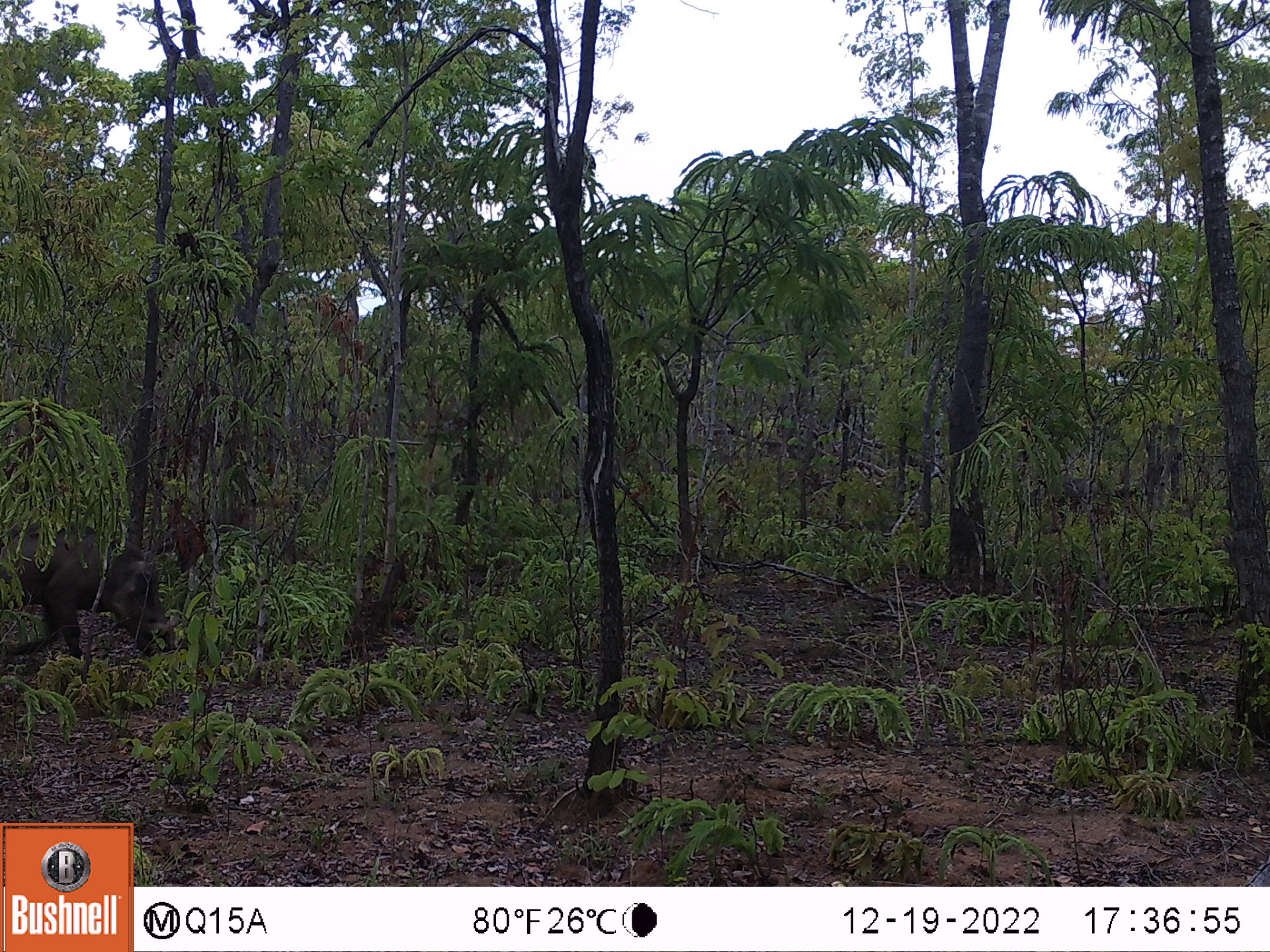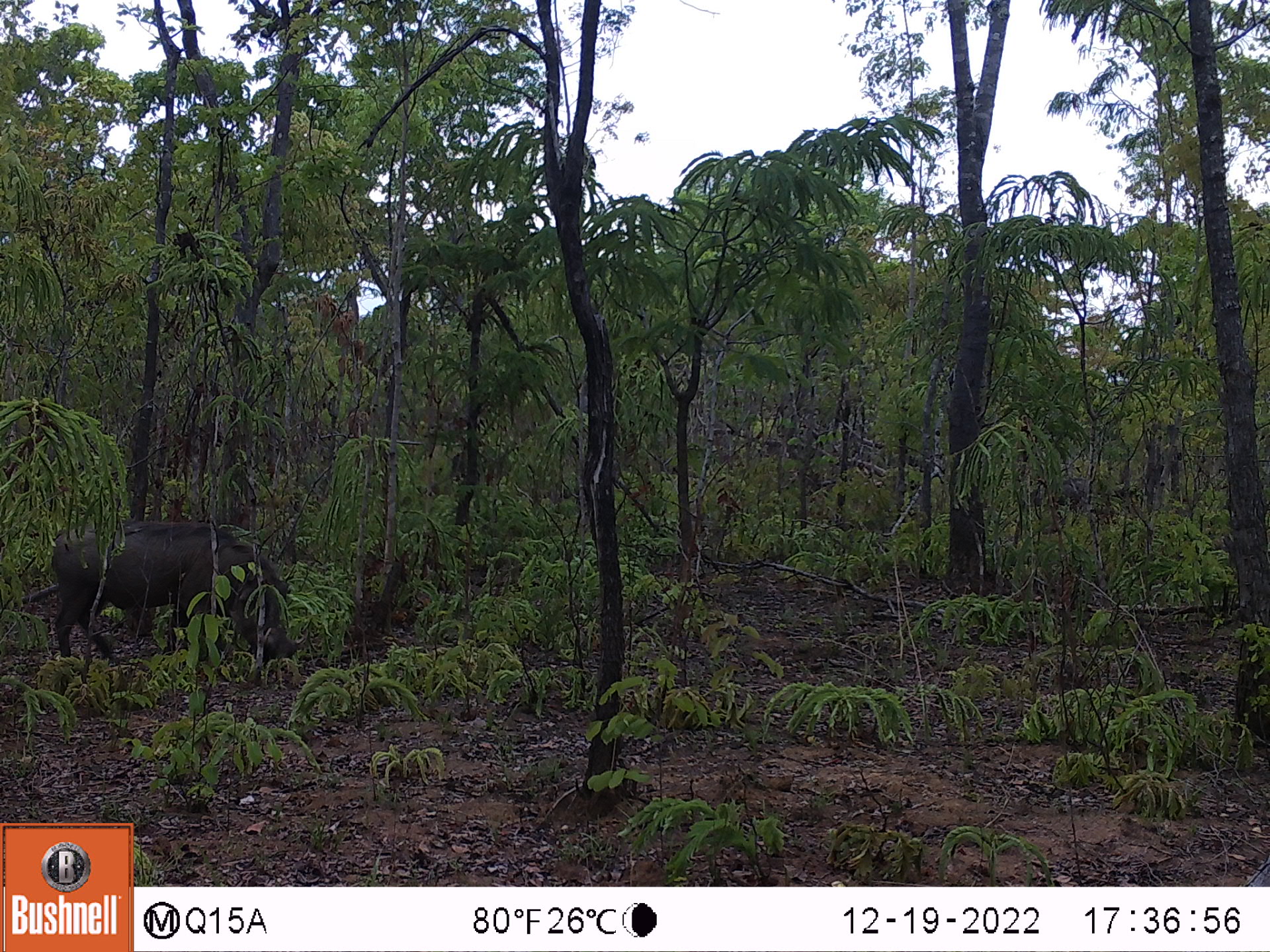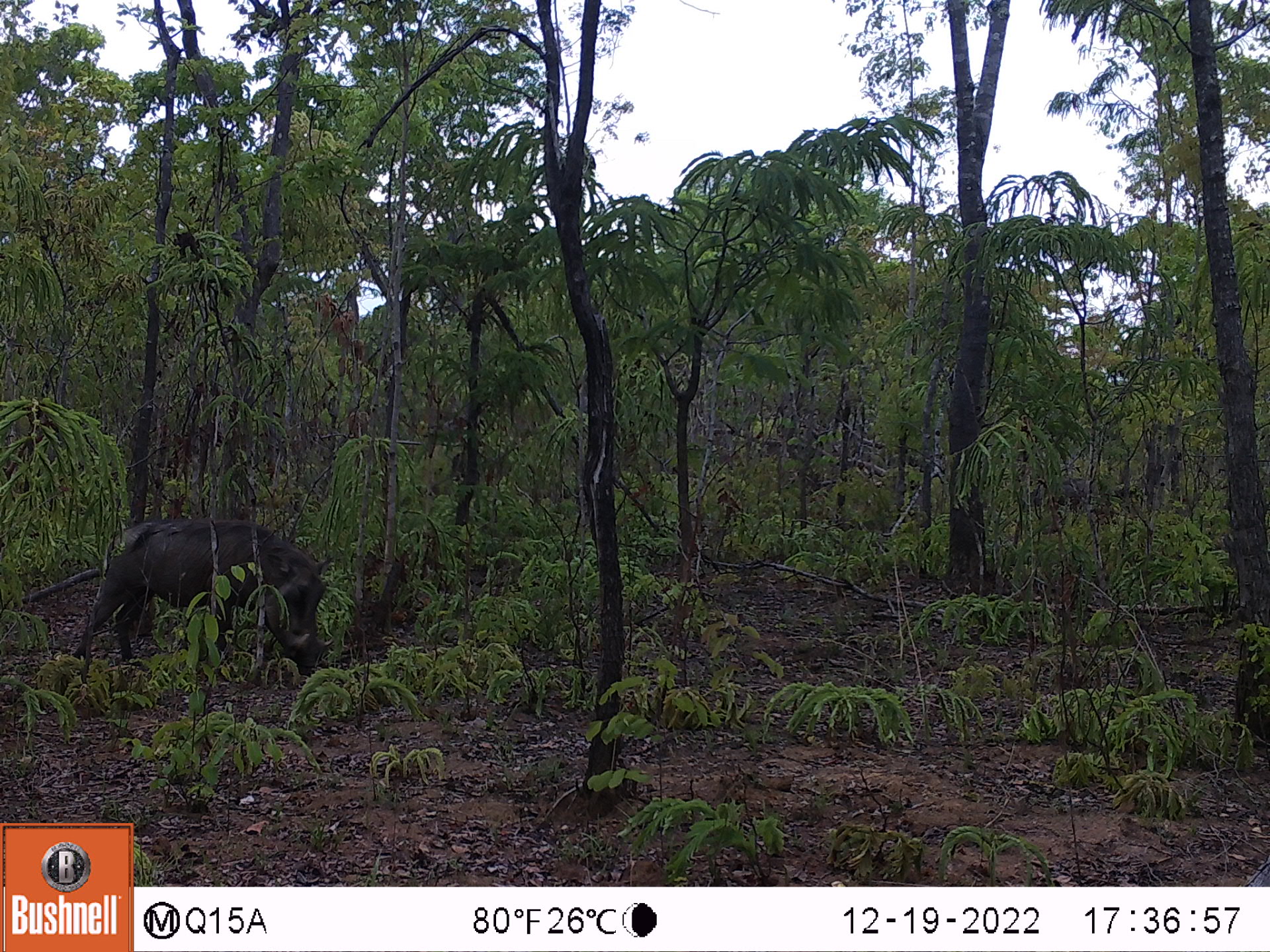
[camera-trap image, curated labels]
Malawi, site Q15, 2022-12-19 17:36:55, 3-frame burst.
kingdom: Animalia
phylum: Chordata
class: Mammalia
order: Artiodactyla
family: Suidae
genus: Phacochoerus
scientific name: Phacochoerus africanus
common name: common warthog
Common warthog (Phacochoerus africanus), count 1.